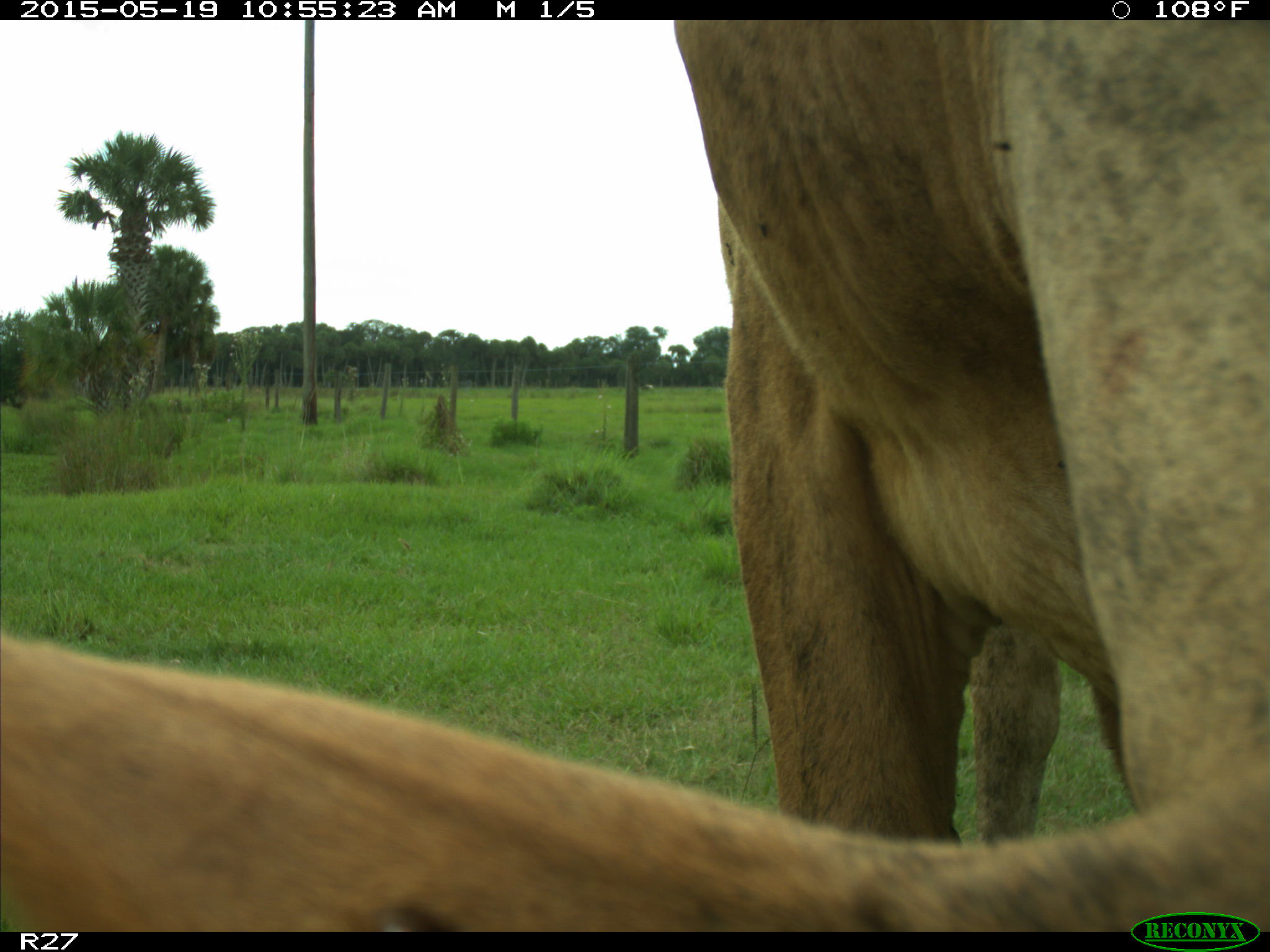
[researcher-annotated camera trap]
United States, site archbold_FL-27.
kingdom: Animalia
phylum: Chordata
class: Mammalia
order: Artiodactyla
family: Bovidae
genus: Bos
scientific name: Bos taurus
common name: domestic cow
Bos taurus (domestic cow).